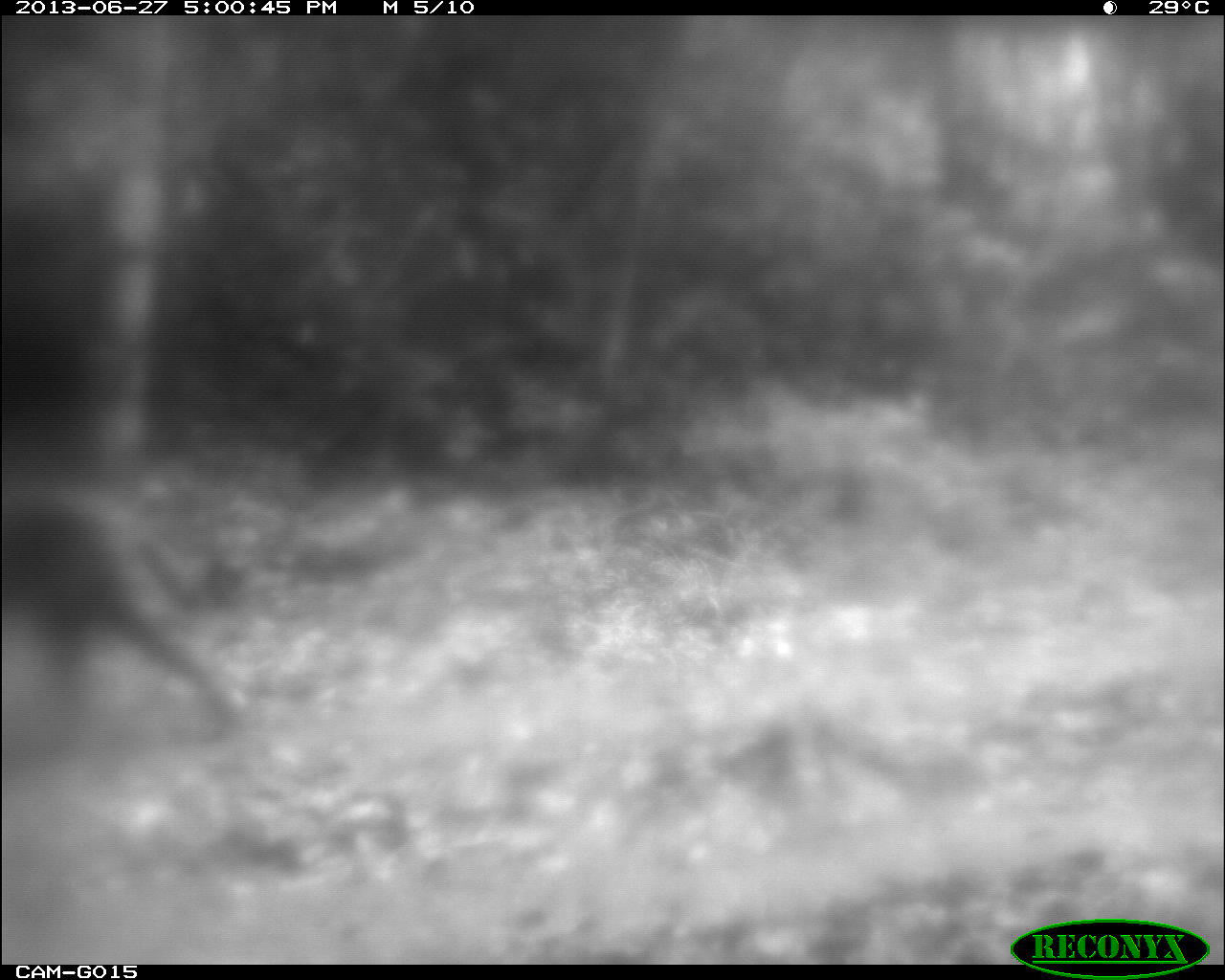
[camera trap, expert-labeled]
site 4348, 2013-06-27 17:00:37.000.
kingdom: Animalia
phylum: Chordata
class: Mammalia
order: Carnivora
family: Felidae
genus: Panthera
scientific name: Panthera onca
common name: jaguar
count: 1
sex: male